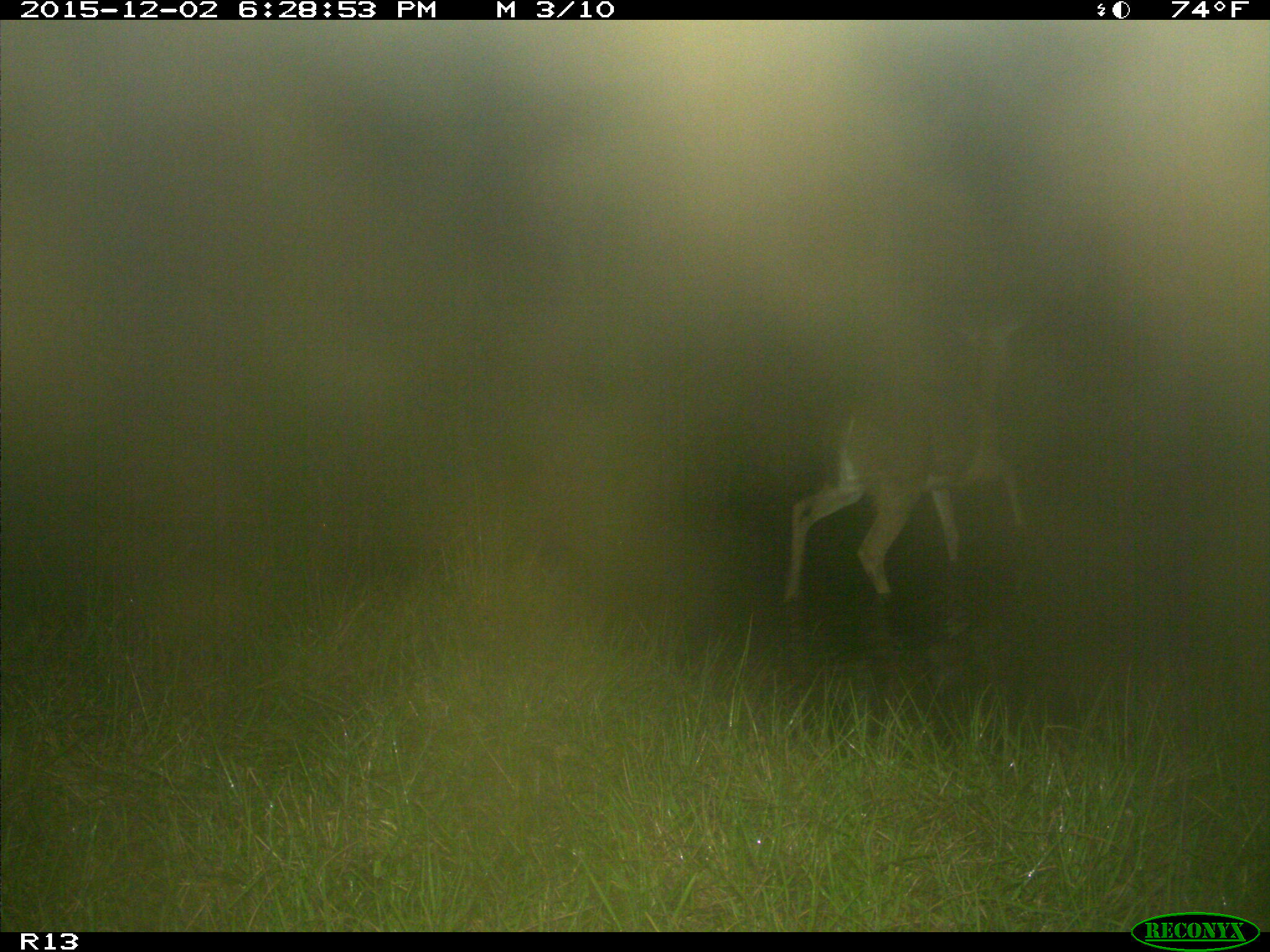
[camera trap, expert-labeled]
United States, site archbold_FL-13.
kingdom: Animalia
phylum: Chordata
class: Mammalia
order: Artiodactyla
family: Cervidae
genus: Odocoileus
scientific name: Odocoileus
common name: deer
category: unidentified deer